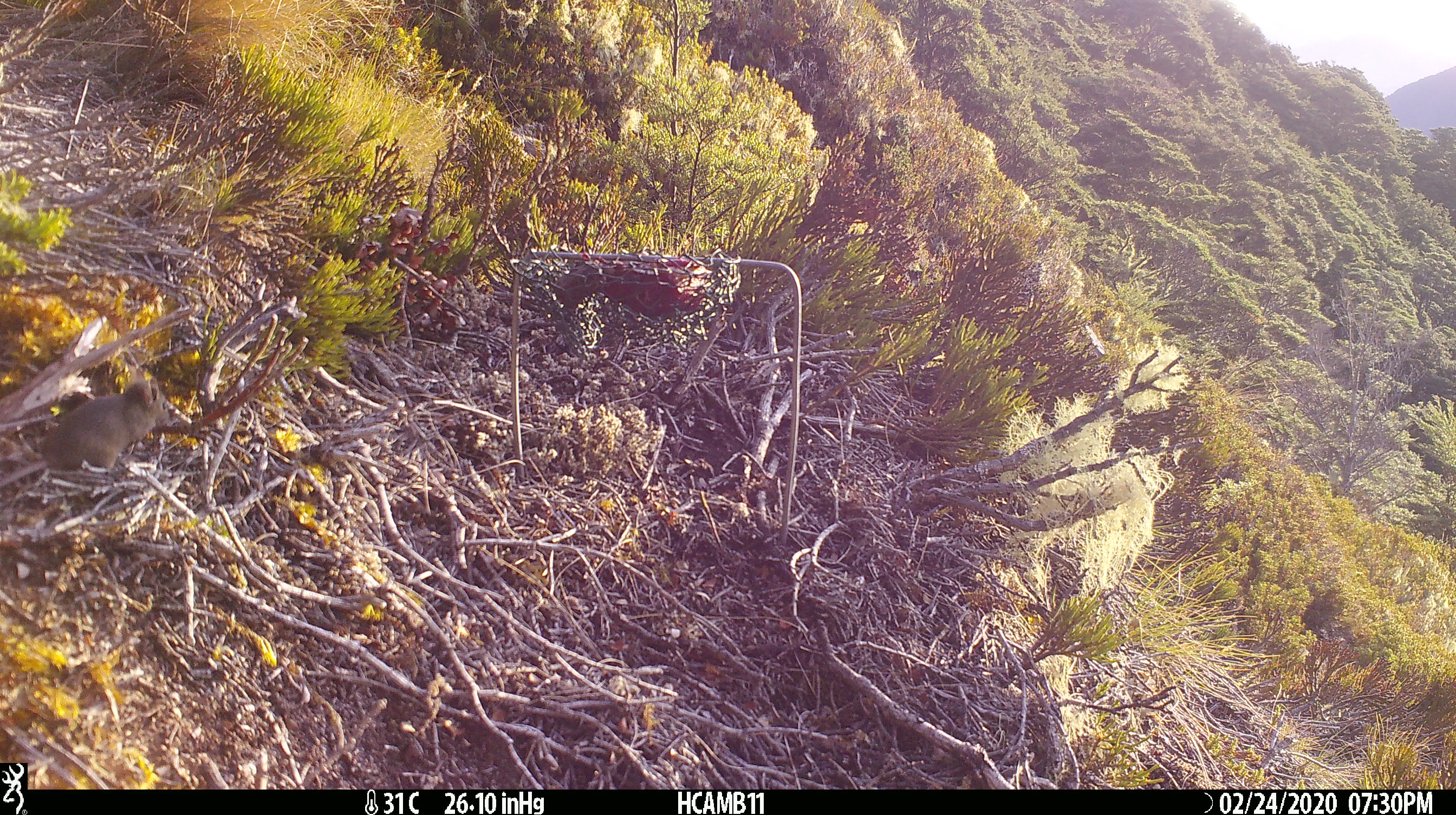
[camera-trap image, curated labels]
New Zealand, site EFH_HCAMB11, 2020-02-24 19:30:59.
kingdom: Animalia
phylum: Chordata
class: Mammalia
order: Rodentia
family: Muridae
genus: Mus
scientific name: Mus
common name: mouse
Mouse (Mus).